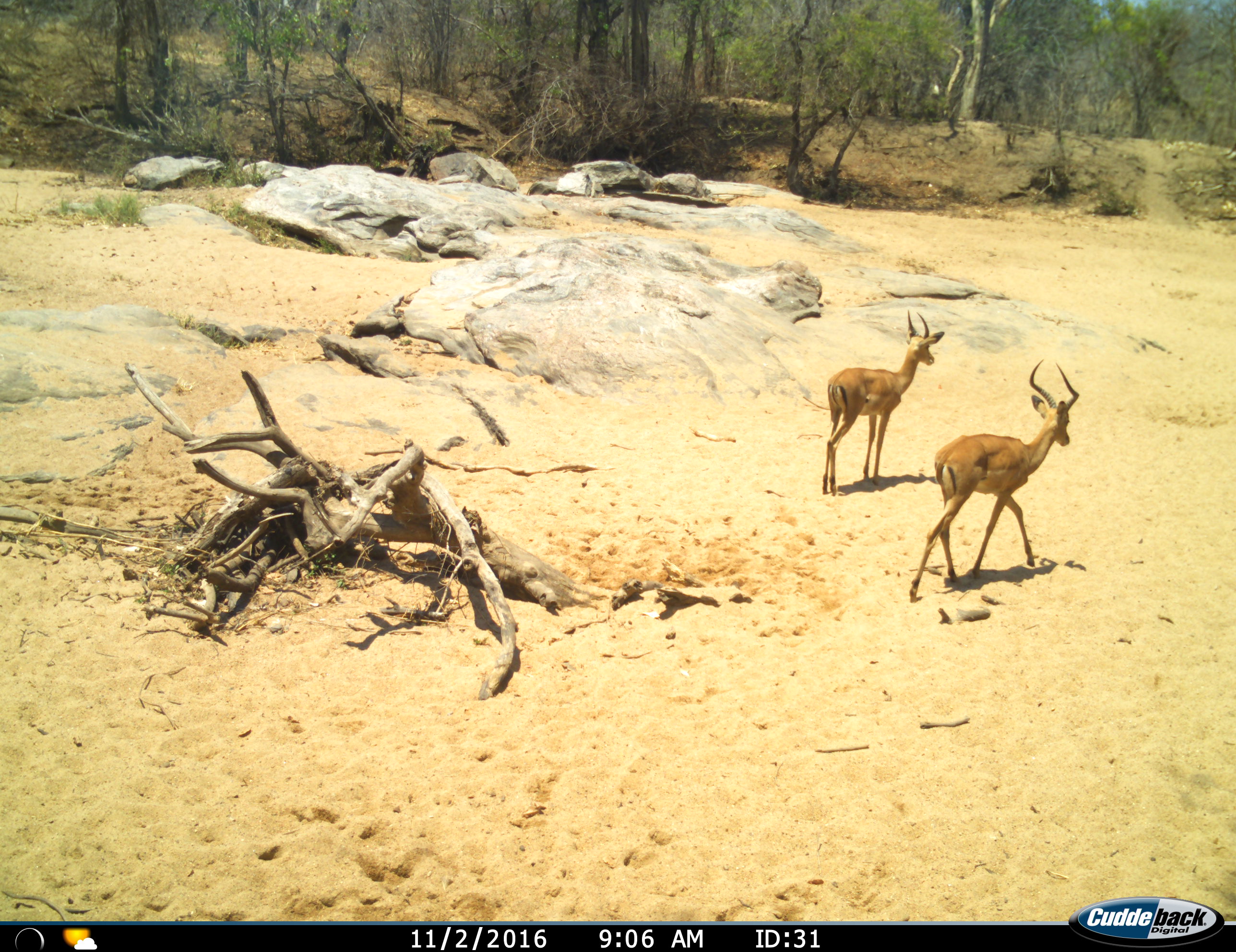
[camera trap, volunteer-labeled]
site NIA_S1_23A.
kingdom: Animalia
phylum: Chordata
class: Mammalia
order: Artiodactyla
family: Bovidae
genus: Aepyceros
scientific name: Aepyceros melampus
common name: impala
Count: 2.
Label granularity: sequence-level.